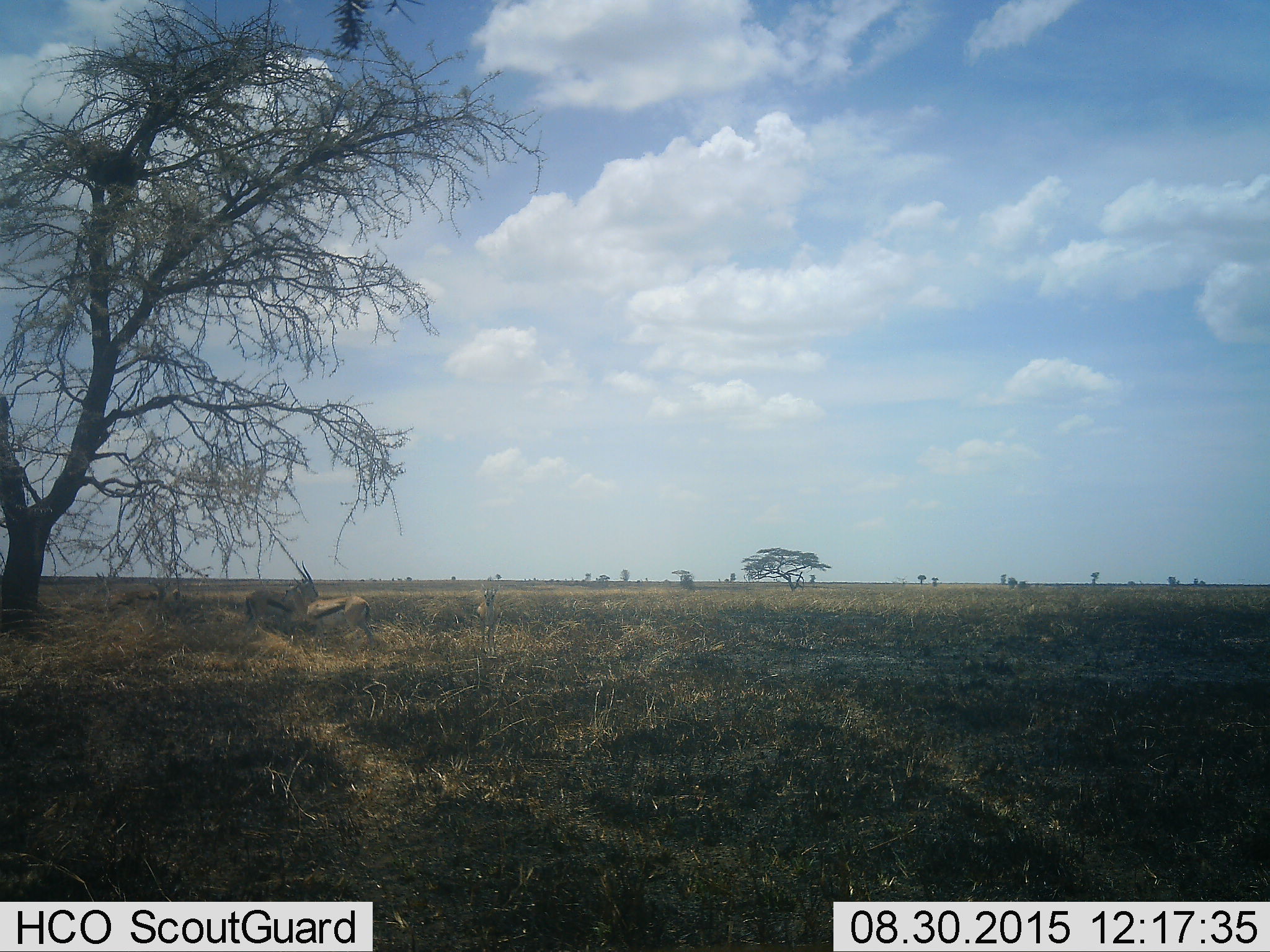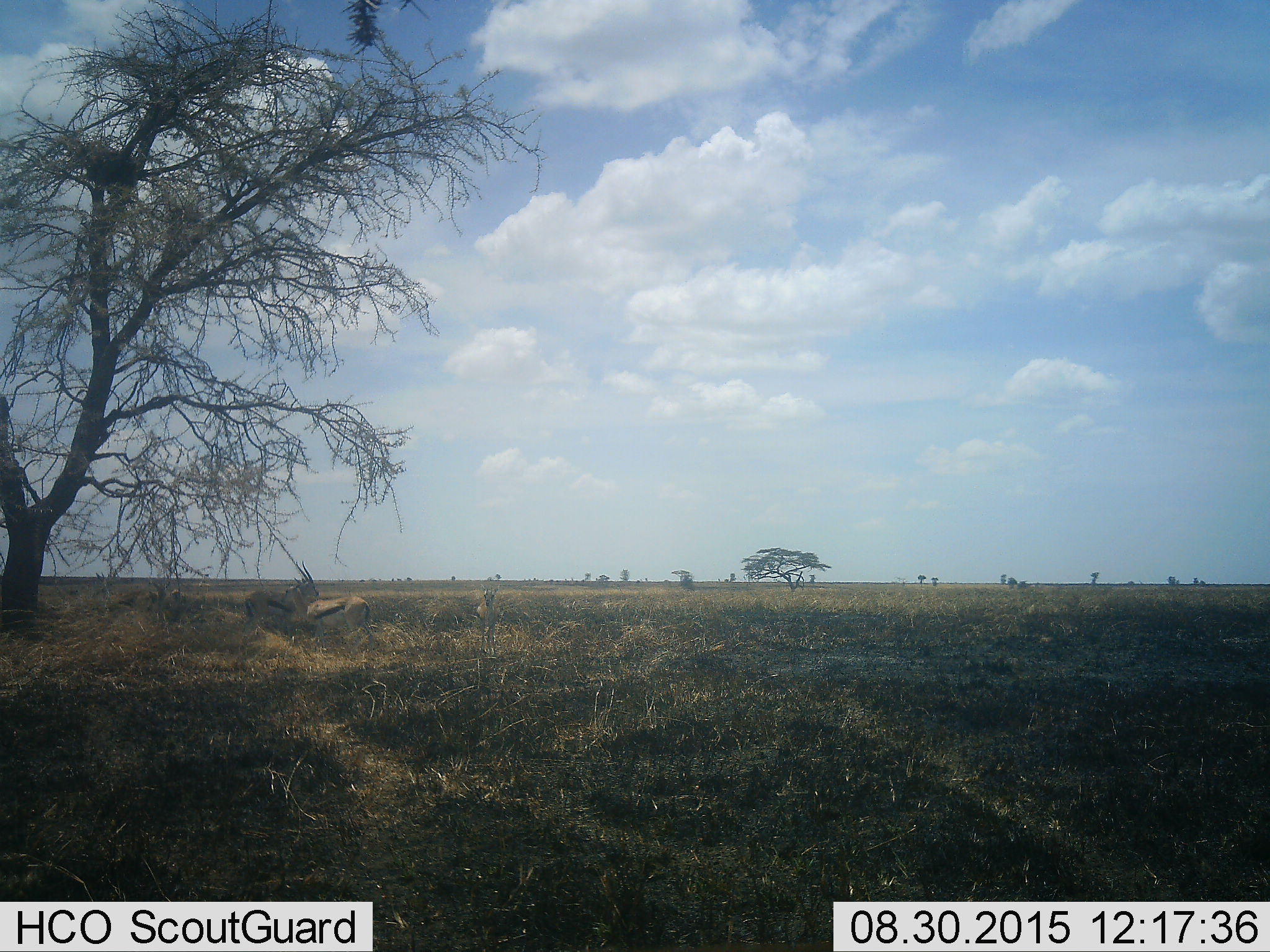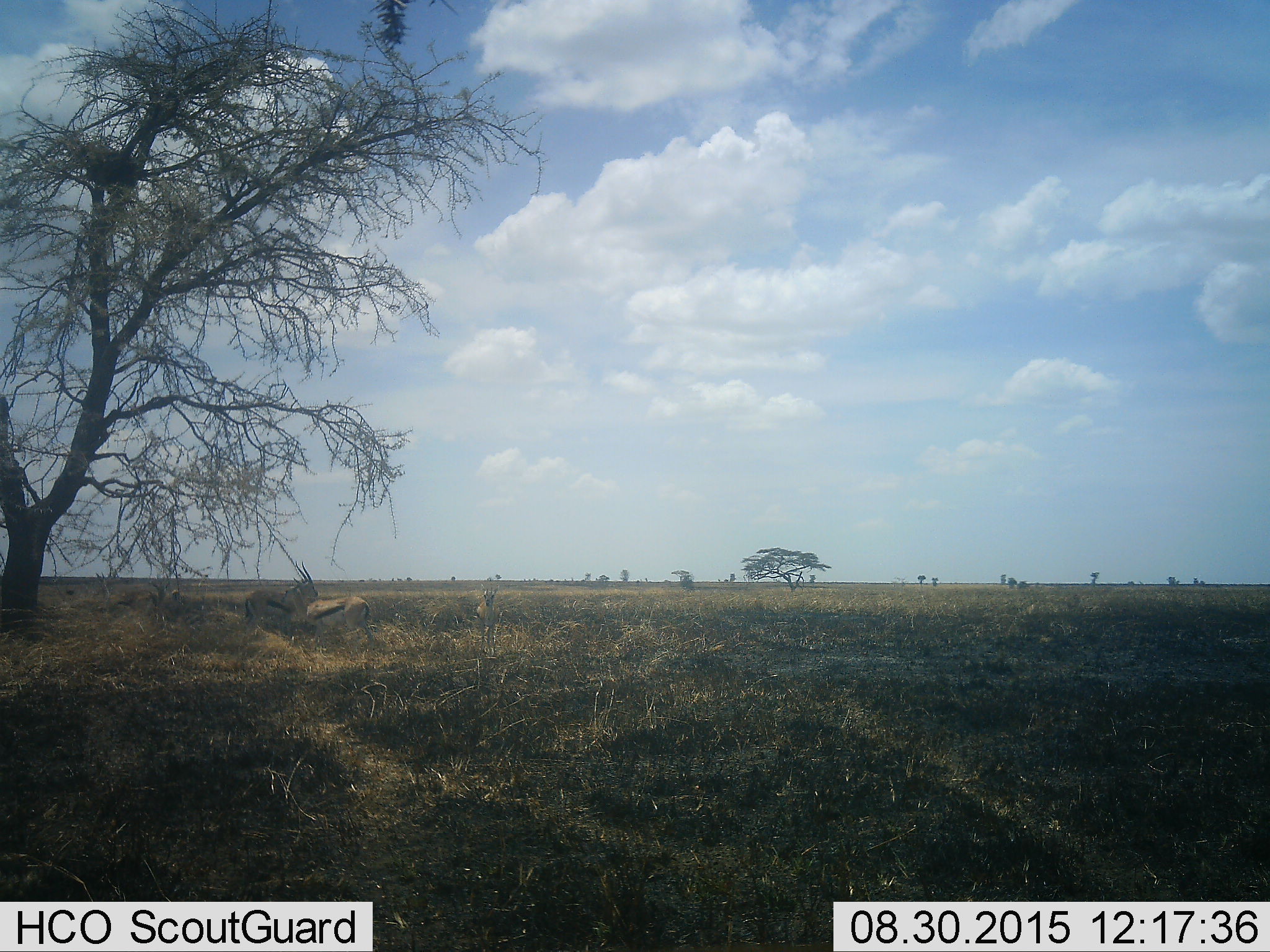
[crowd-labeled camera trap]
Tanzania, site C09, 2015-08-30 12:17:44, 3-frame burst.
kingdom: Animalia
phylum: Chordata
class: Mammalia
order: Artiodactyla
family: Bovidae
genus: Eudorcas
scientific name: Eudorcas thomsonii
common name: thomson's gazelle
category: gazellethomsons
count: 4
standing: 92%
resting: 17%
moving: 8%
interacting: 0%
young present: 8%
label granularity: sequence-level